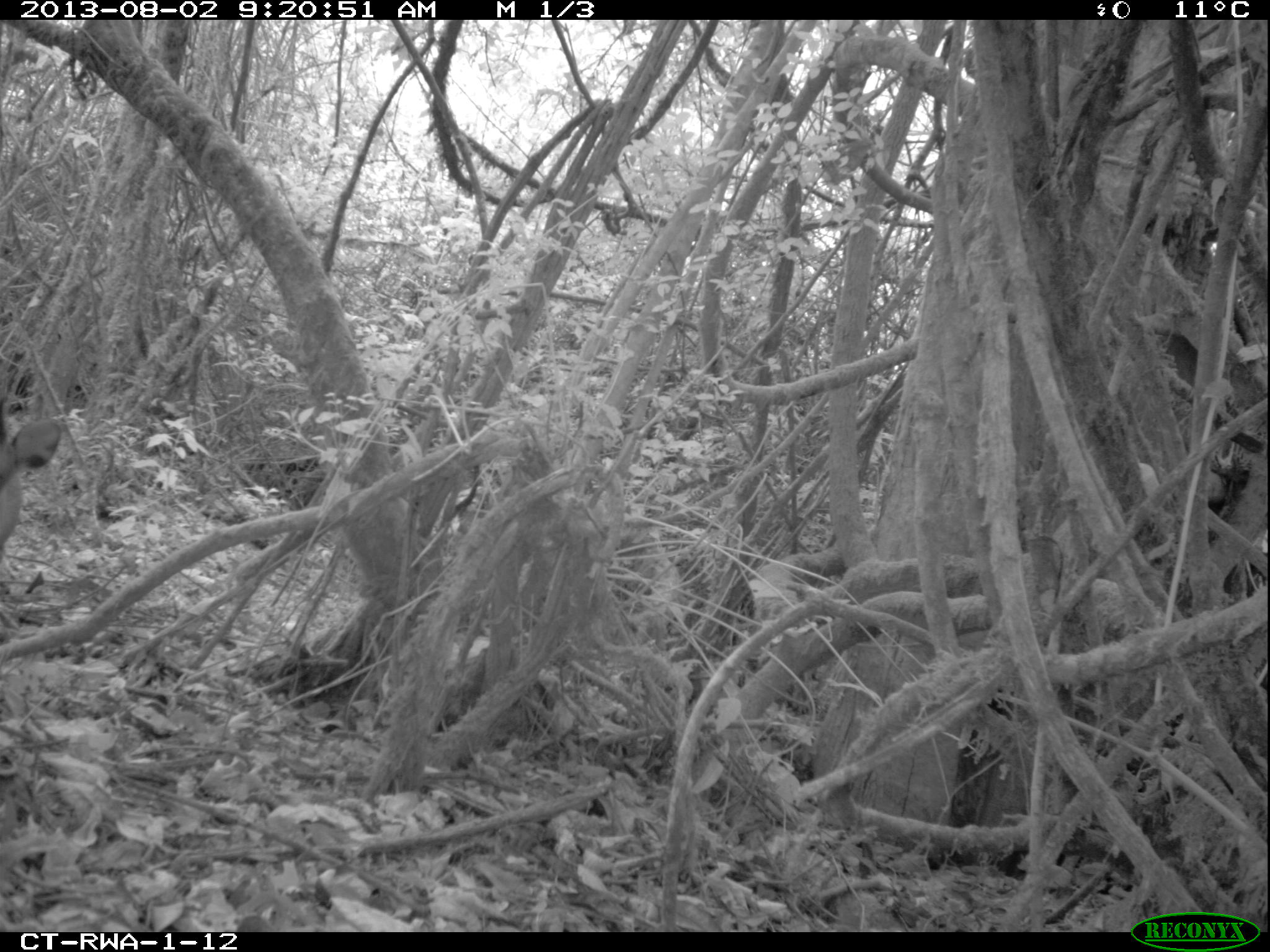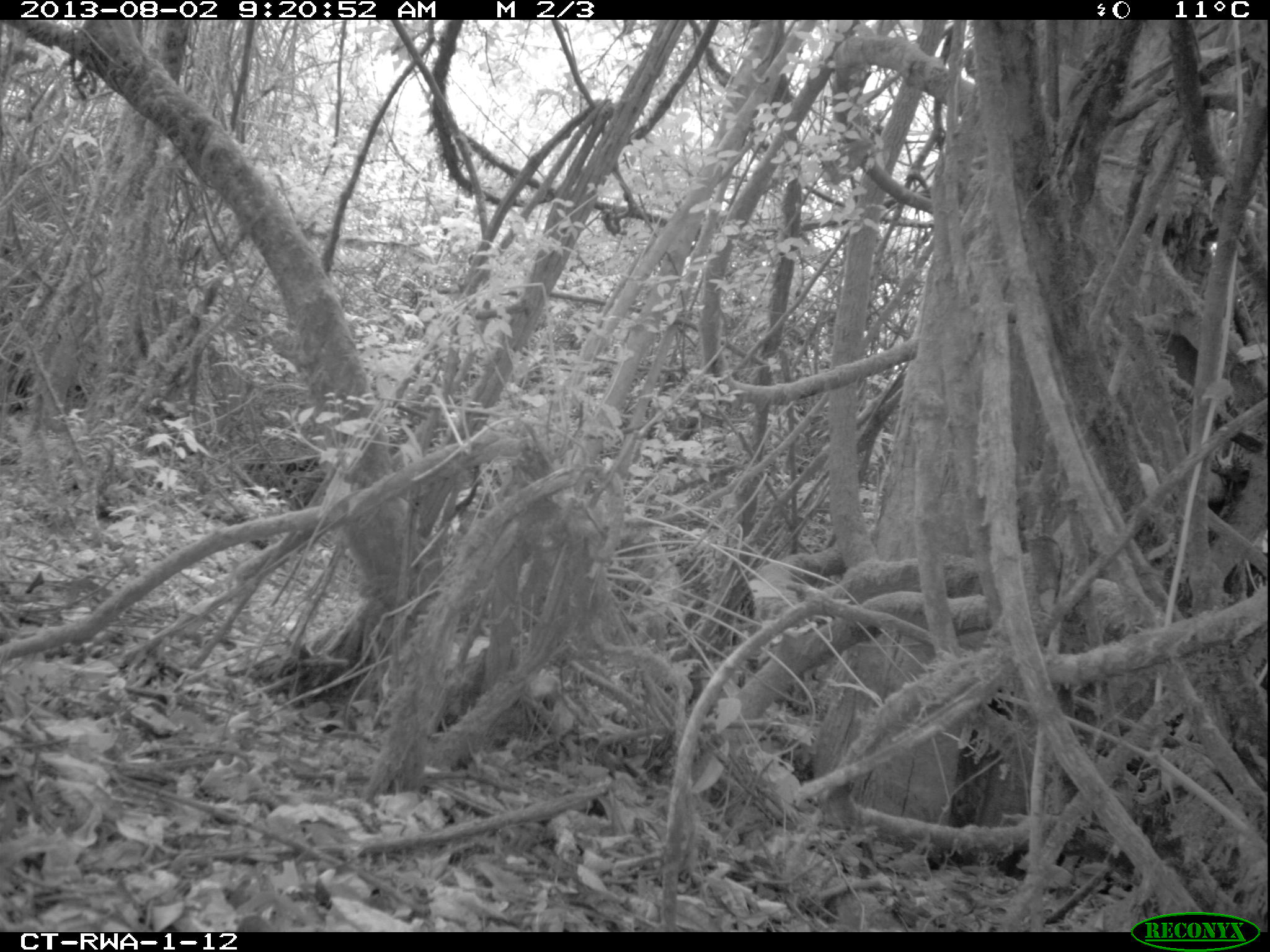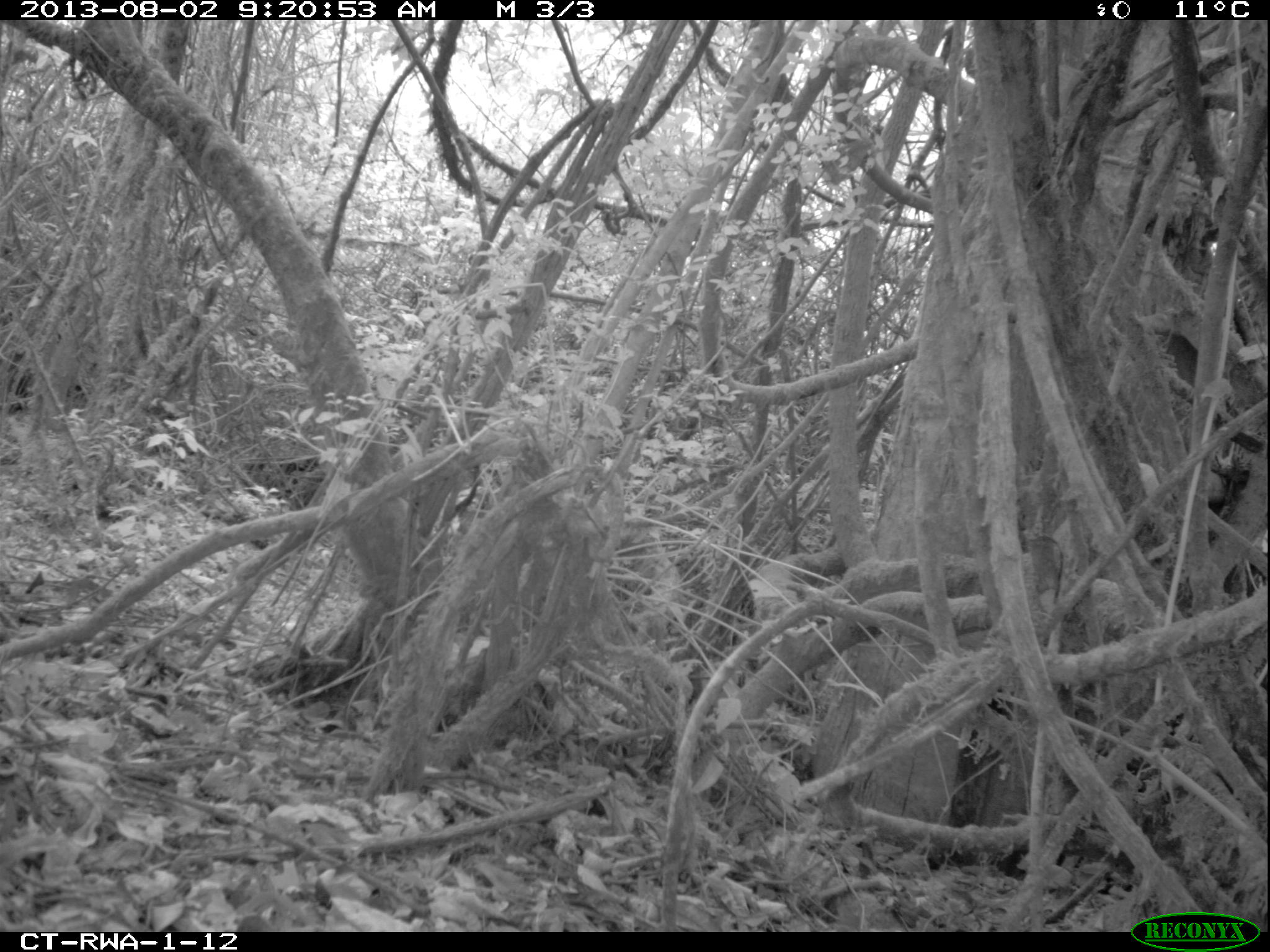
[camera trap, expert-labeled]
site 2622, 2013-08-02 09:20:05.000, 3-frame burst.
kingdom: Animalia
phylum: Chordata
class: Mammalia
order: Artiodactyla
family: Bovidae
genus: Cephalophus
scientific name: Cephalophus nigrifrons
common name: black-fronted duiker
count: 1